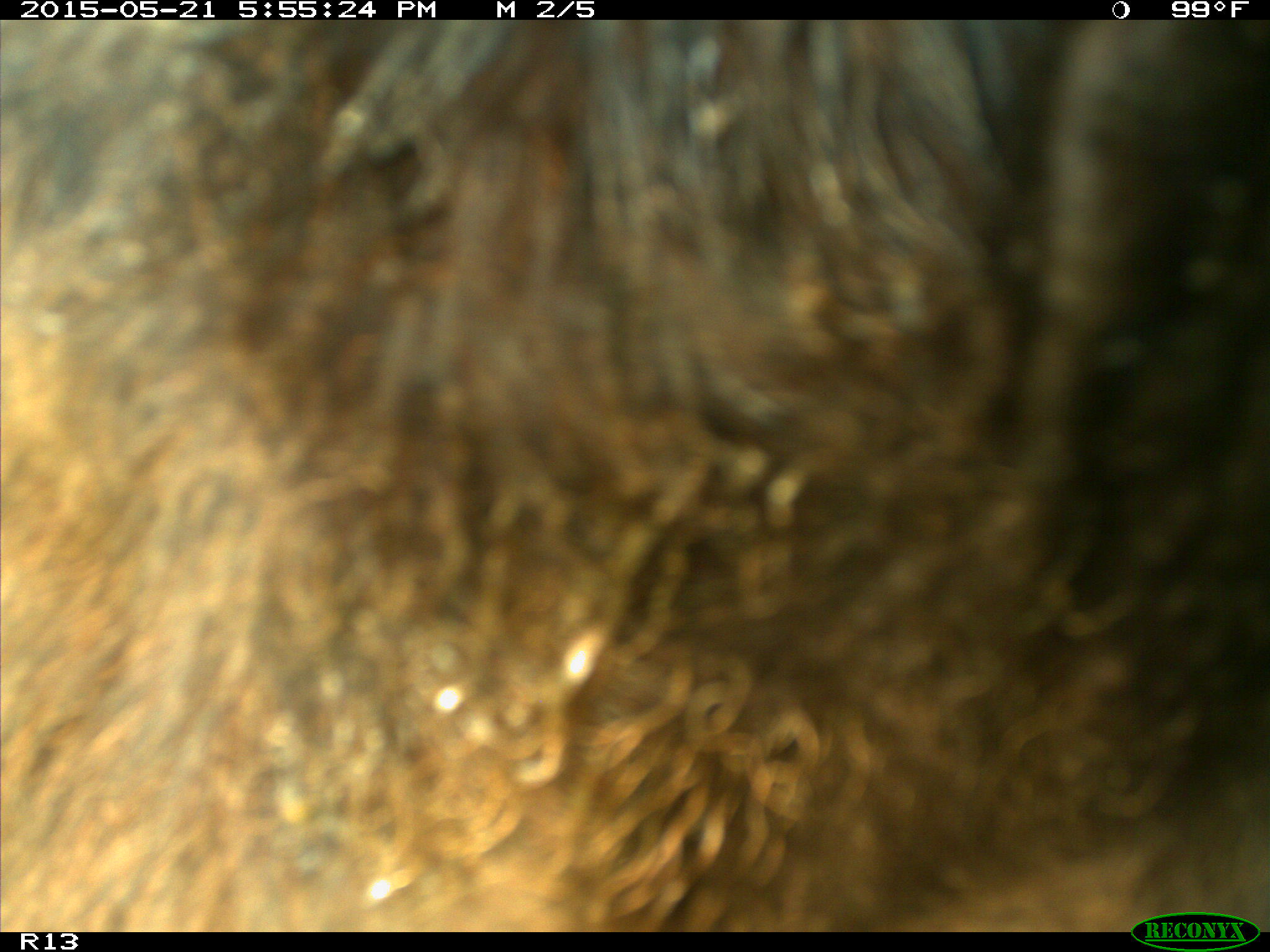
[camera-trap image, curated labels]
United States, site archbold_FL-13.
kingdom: Animalia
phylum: Chordata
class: Mammalia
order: Artiodactyla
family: Bovidae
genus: Bos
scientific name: Bos taurus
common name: domestic cow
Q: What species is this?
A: Bos taurus (domestic cow).